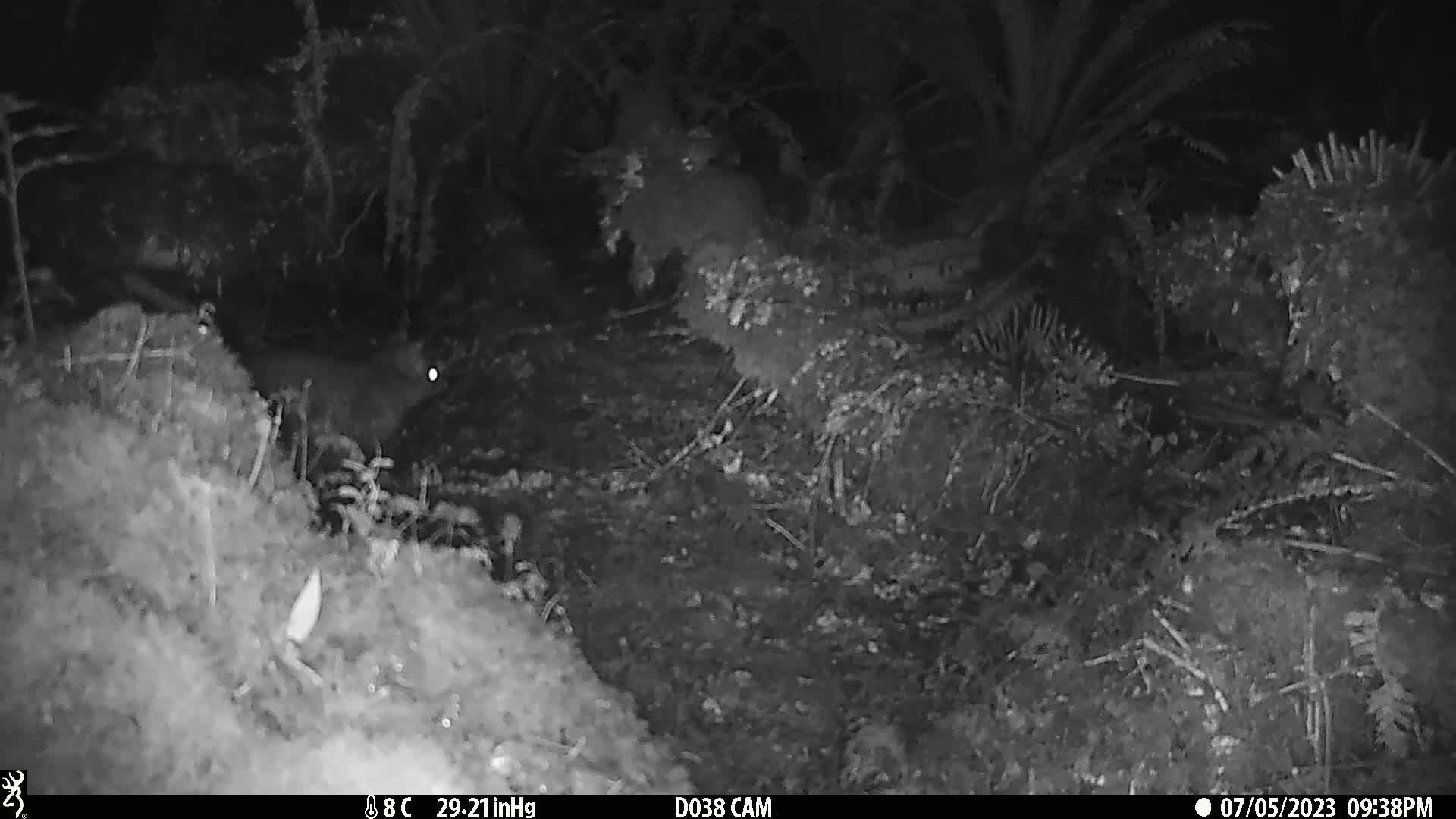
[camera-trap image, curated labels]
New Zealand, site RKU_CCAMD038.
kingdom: Animalia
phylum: Chordata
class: Mammalia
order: Diprotodontia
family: Phalangeridae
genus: Trichosurus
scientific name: Trichosurus vulpecula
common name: common brushtail possum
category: possum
Possum (common brushtail possum) (Trichosurus vulpecula).